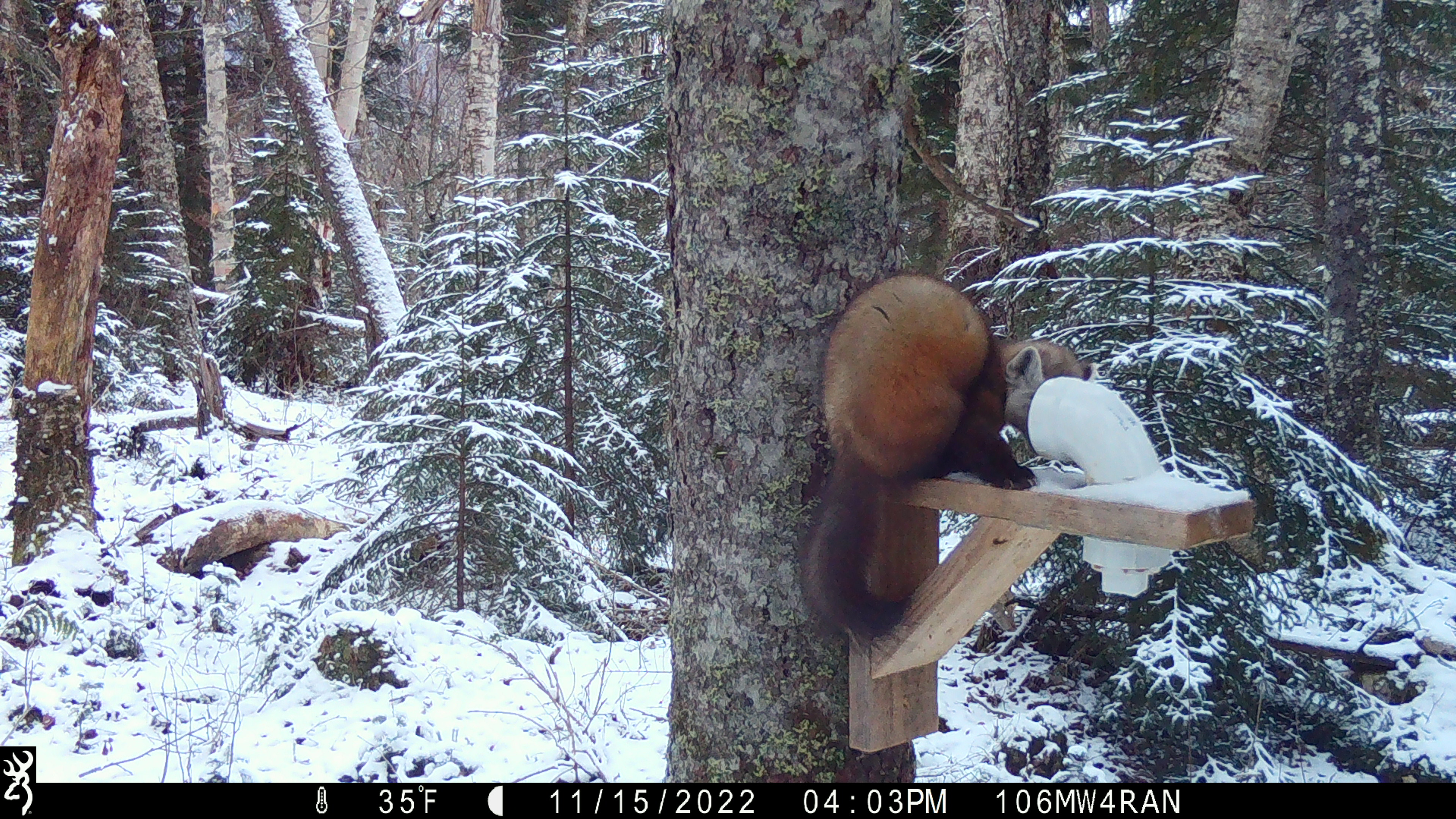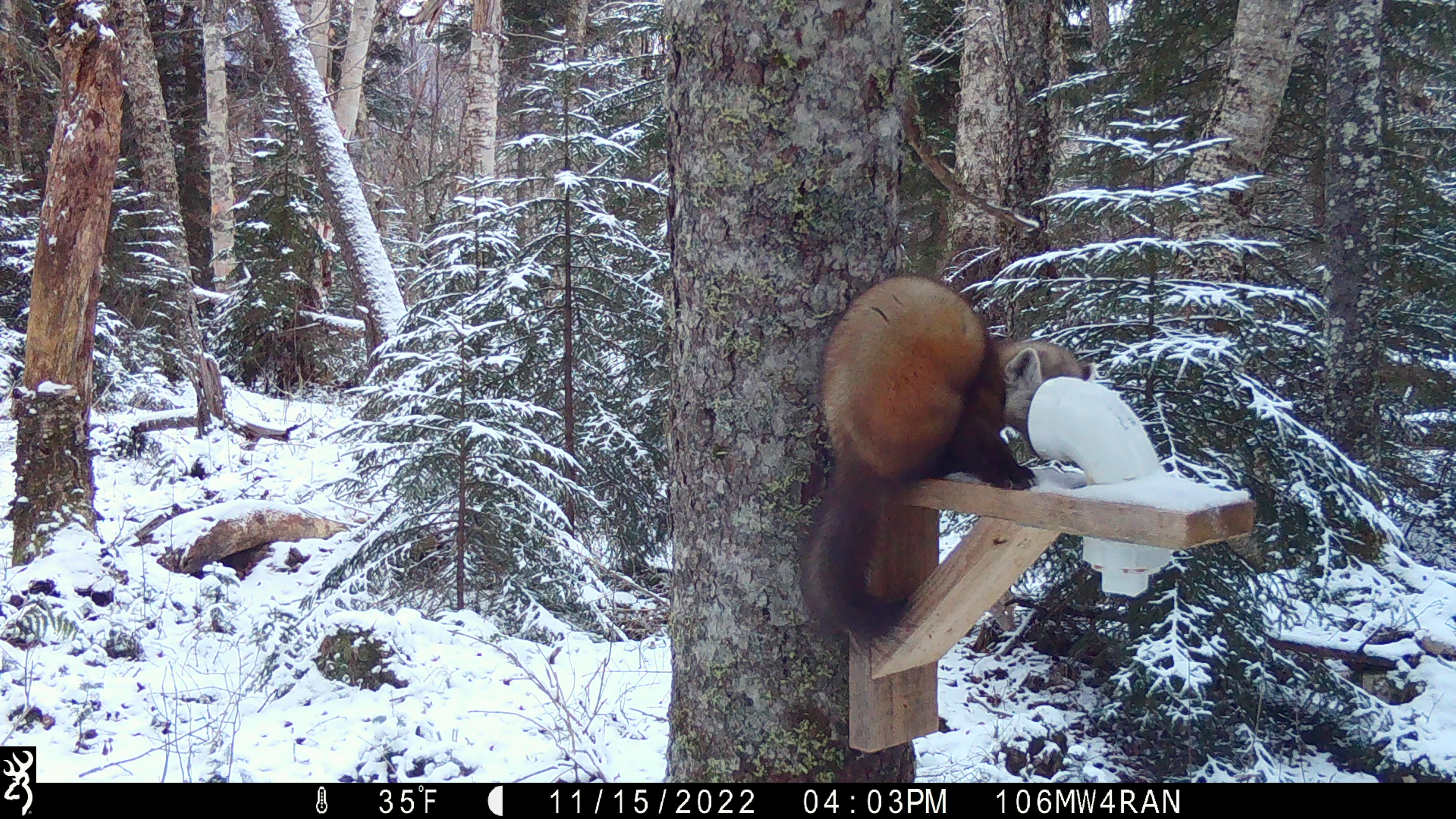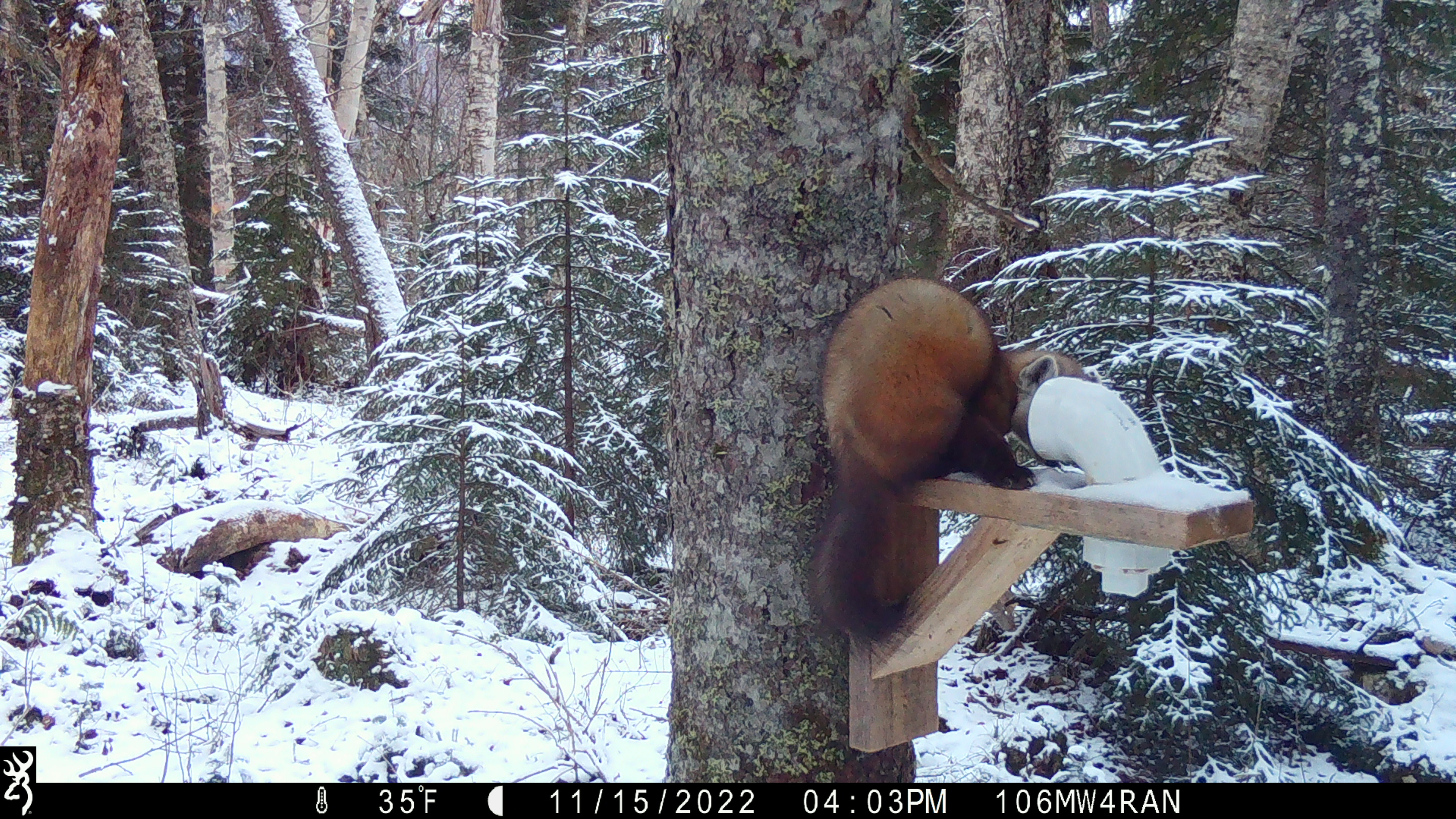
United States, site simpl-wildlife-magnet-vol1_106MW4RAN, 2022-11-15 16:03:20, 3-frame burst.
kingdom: Animalia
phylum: Chordata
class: Mammalia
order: Carnivora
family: Mustelidae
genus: Martes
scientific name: Martes americana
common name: american marten